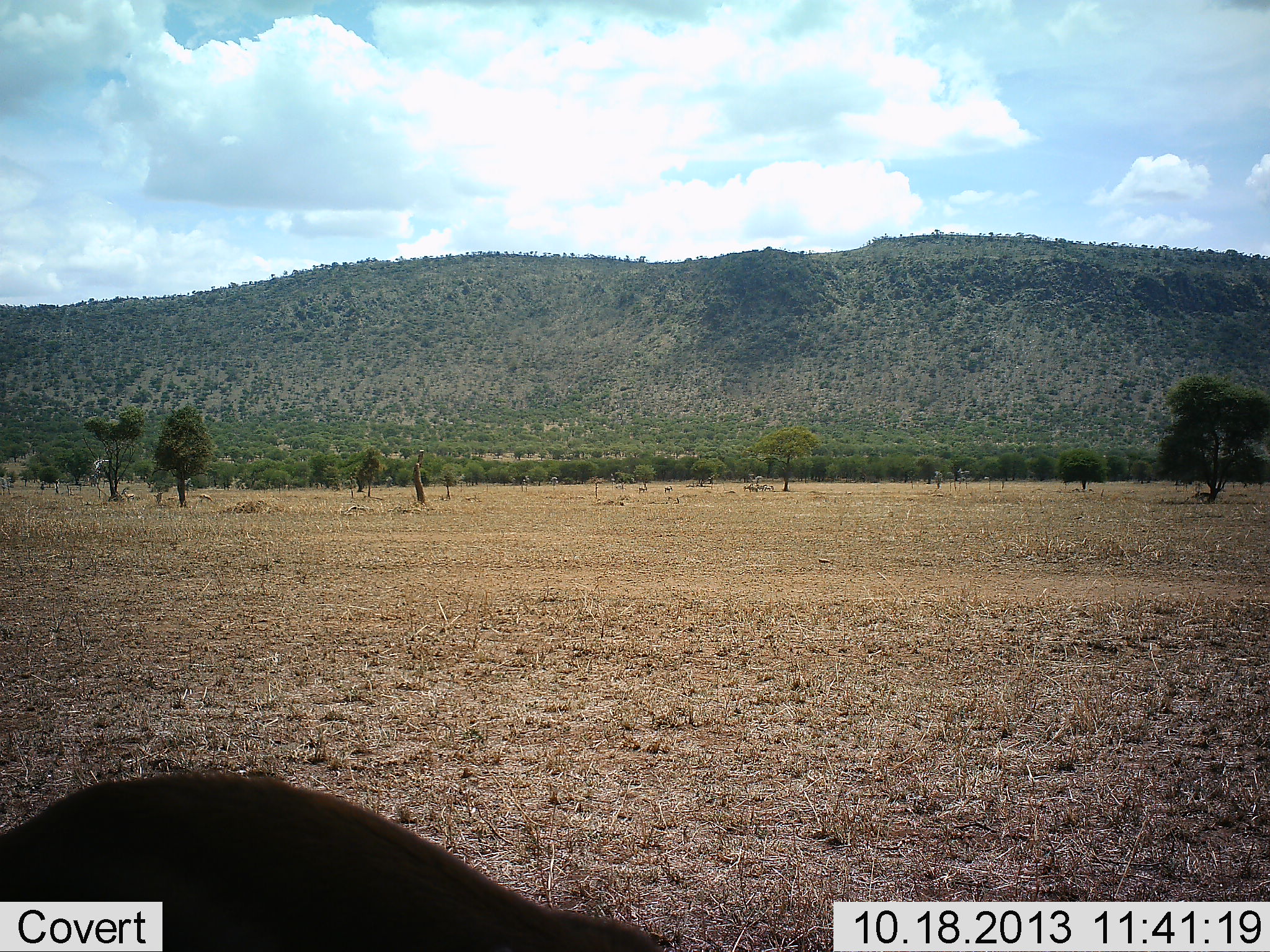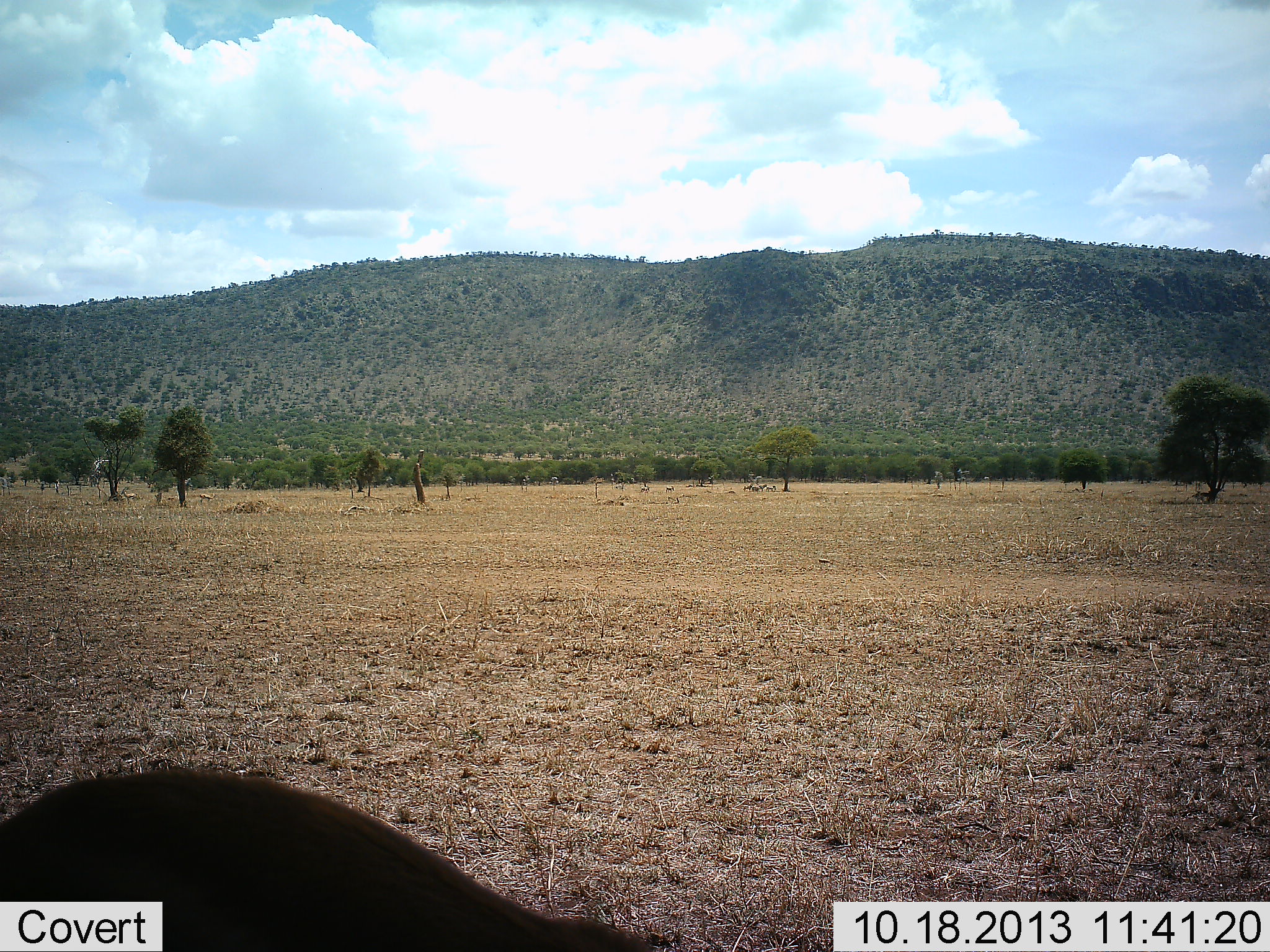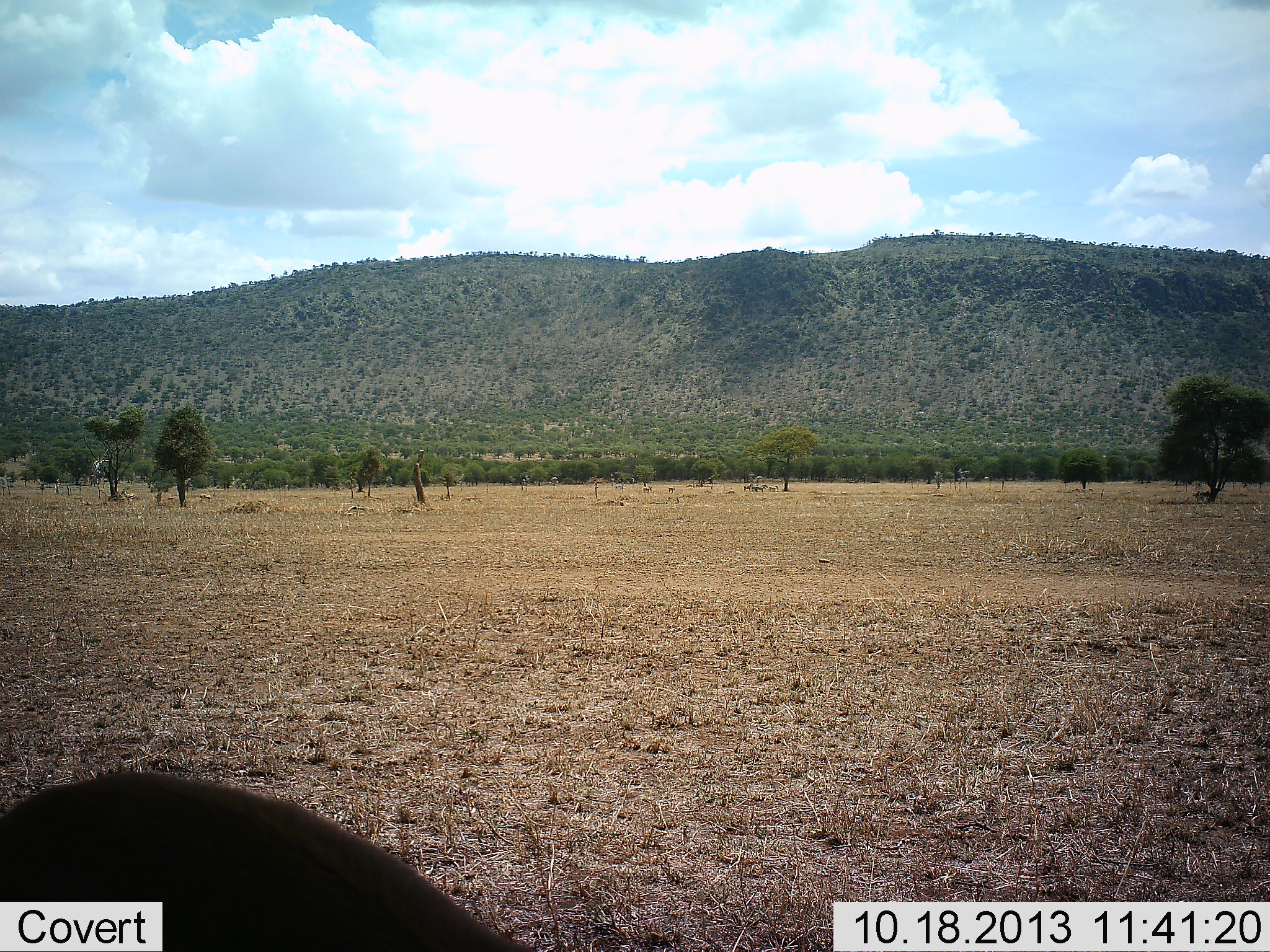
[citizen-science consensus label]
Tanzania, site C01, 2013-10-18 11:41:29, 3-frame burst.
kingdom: Animalia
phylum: Chordata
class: Mammalia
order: Artiodactyla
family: Bovidae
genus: Eudorcas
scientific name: Eudorcas thomsonii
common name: thomson's gazelle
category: gazellethomsons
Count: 1.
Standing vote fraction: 60%.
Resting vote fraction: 0%.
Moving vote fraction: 40%.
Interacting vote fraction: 0%.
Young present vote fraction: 0%.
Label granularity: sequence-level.